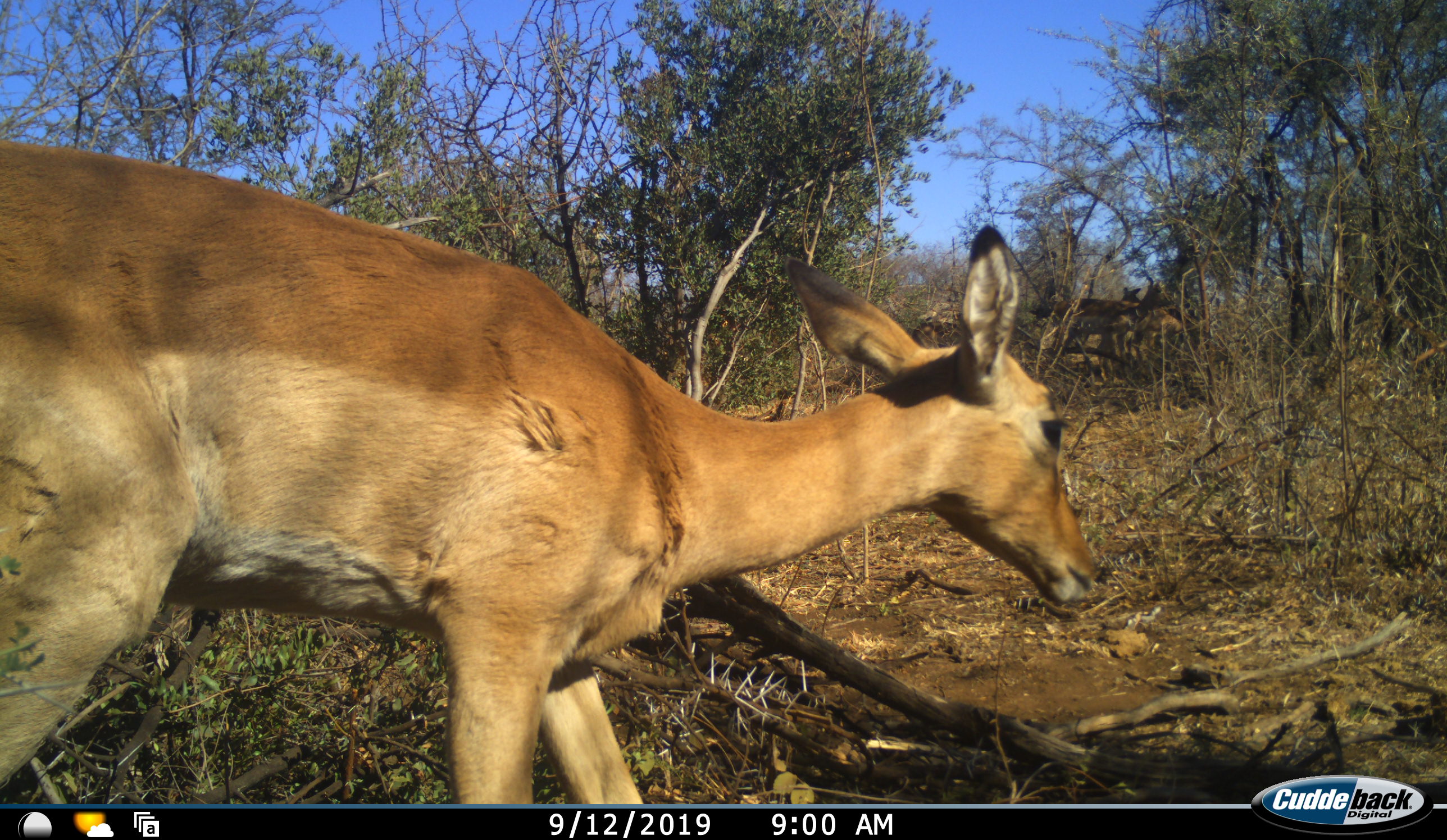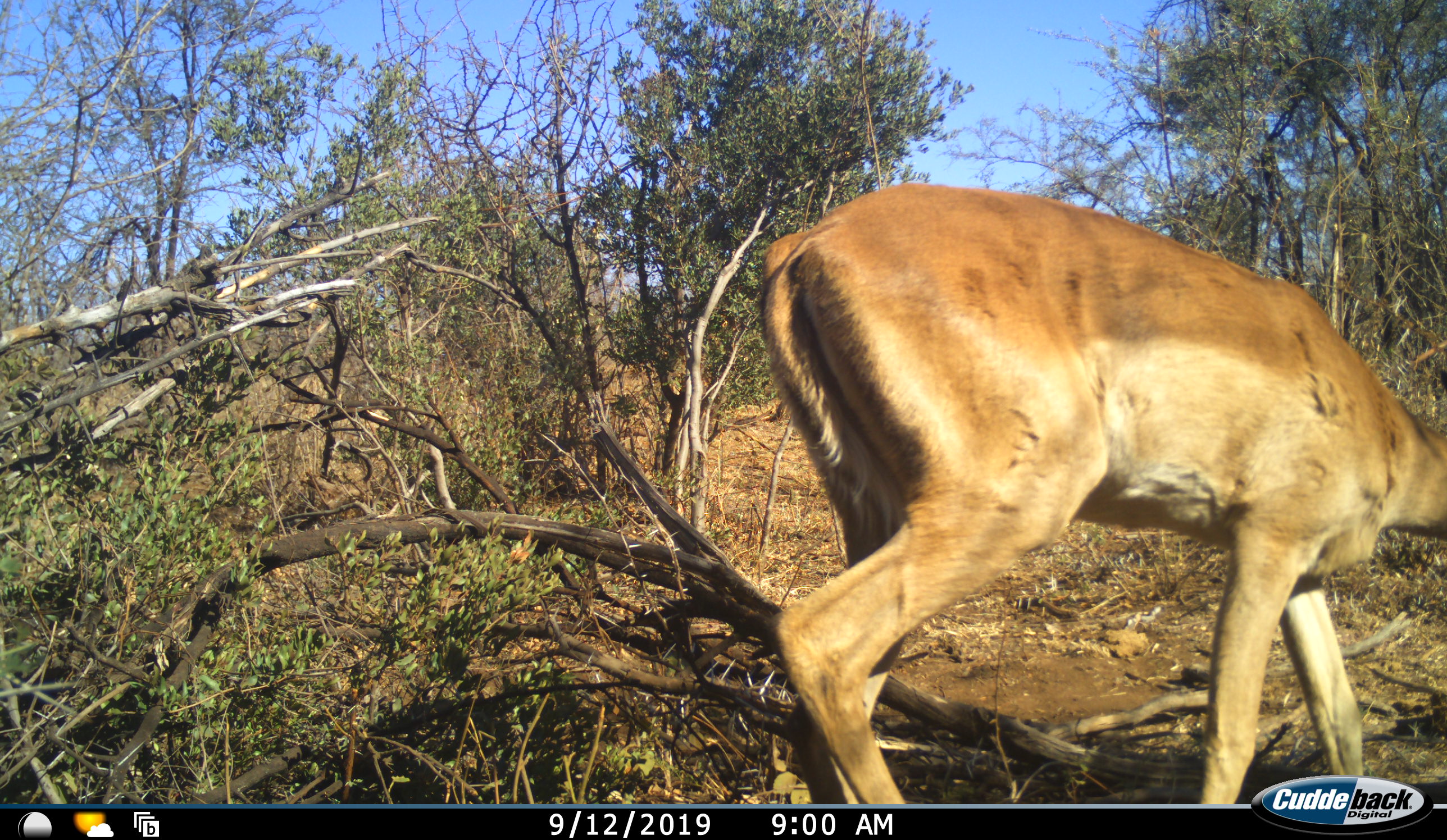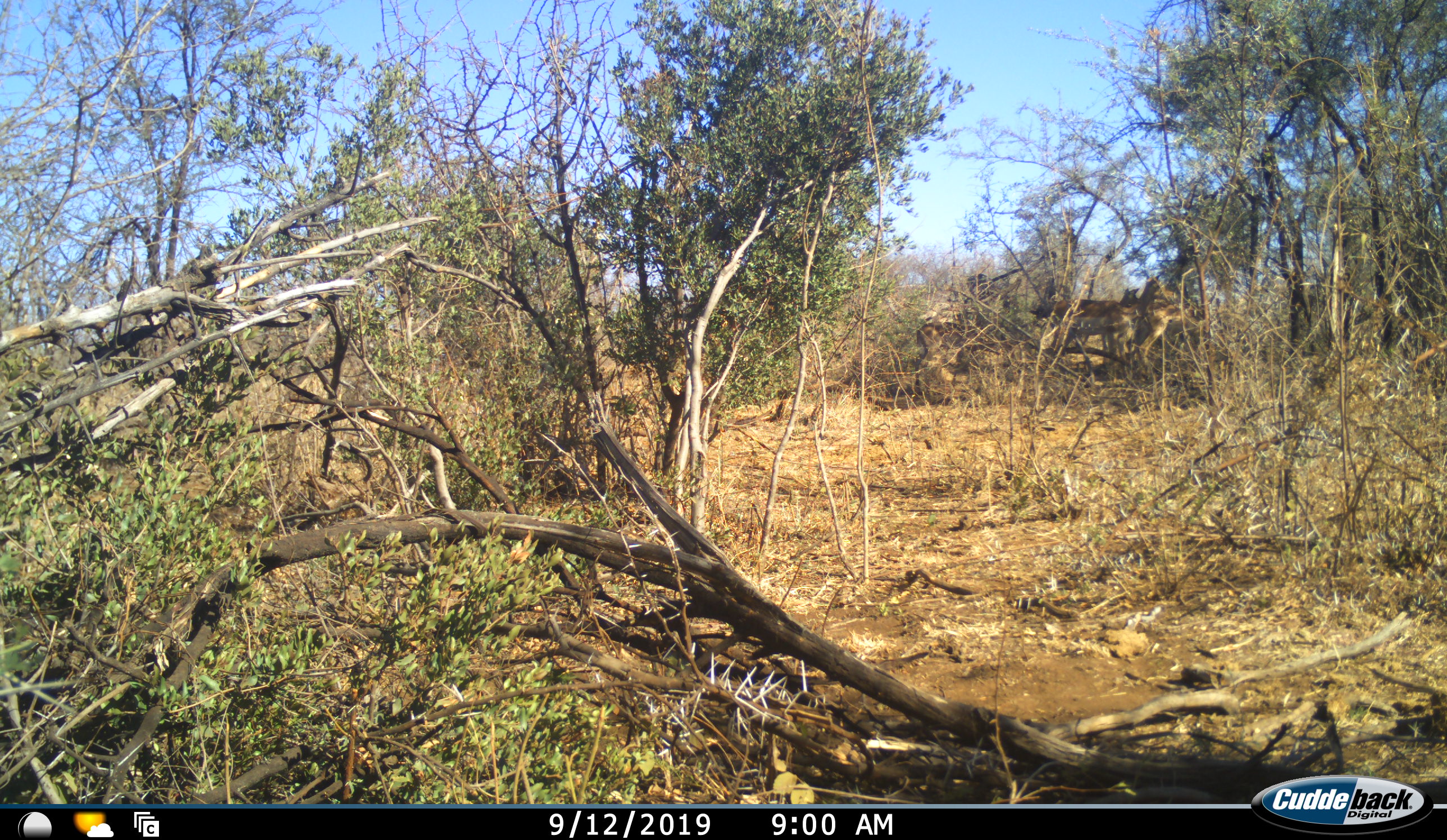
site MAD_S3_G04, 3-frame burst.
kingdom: Animalia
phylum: Chordata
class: Mammalia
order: Artiodactyla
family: Bovidae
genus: Aepyceros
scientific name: Aepyceros melampus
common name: impala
Impala (Aepyceros melampus), count 1. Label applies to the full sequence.